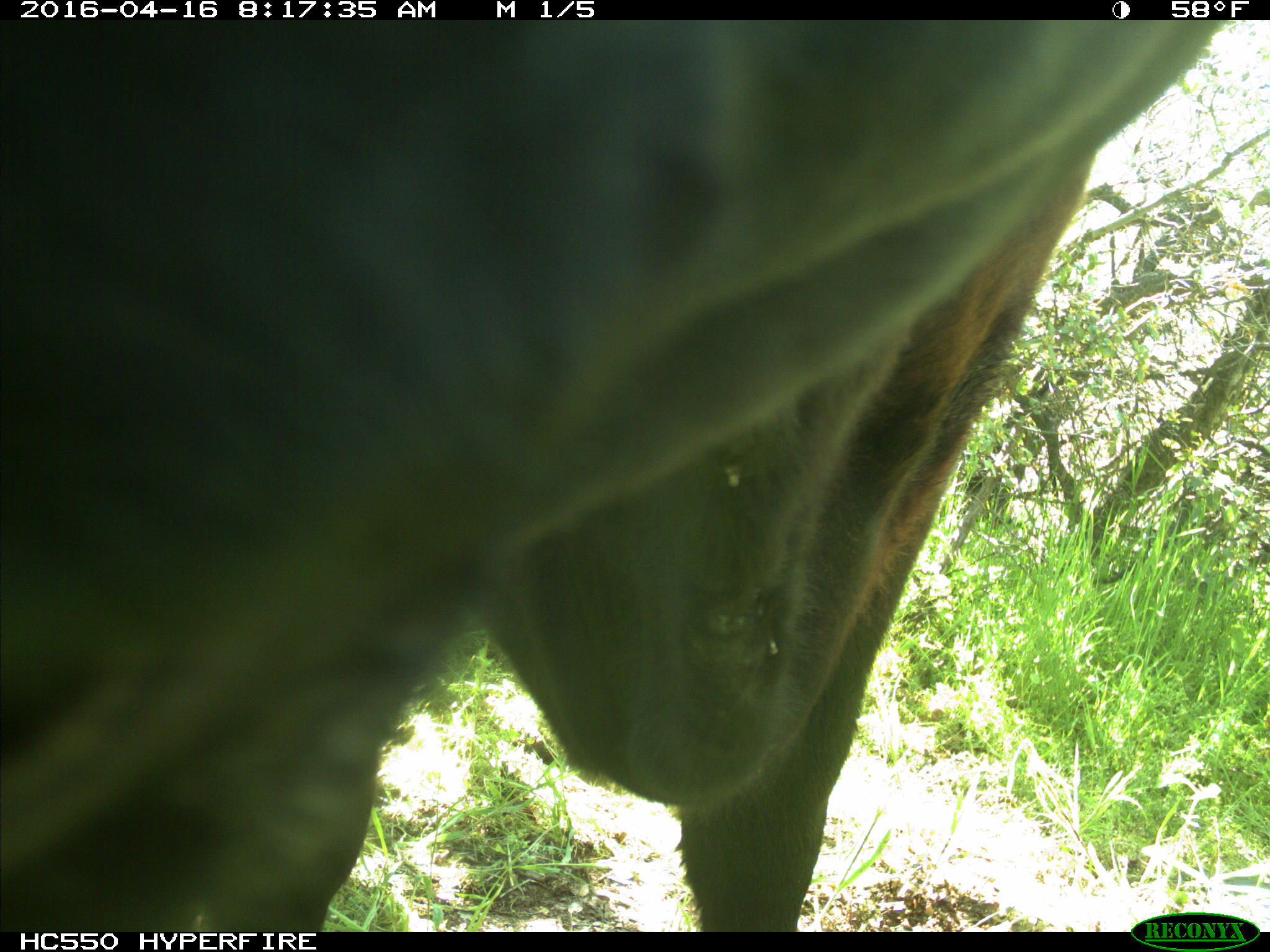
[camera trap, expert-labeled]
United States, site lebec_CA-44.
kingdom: Animalia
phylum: Chordata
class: Mammalia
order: Artiodactyla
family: Bovidae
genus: Bos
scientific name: Bos taurus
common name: domestic cow